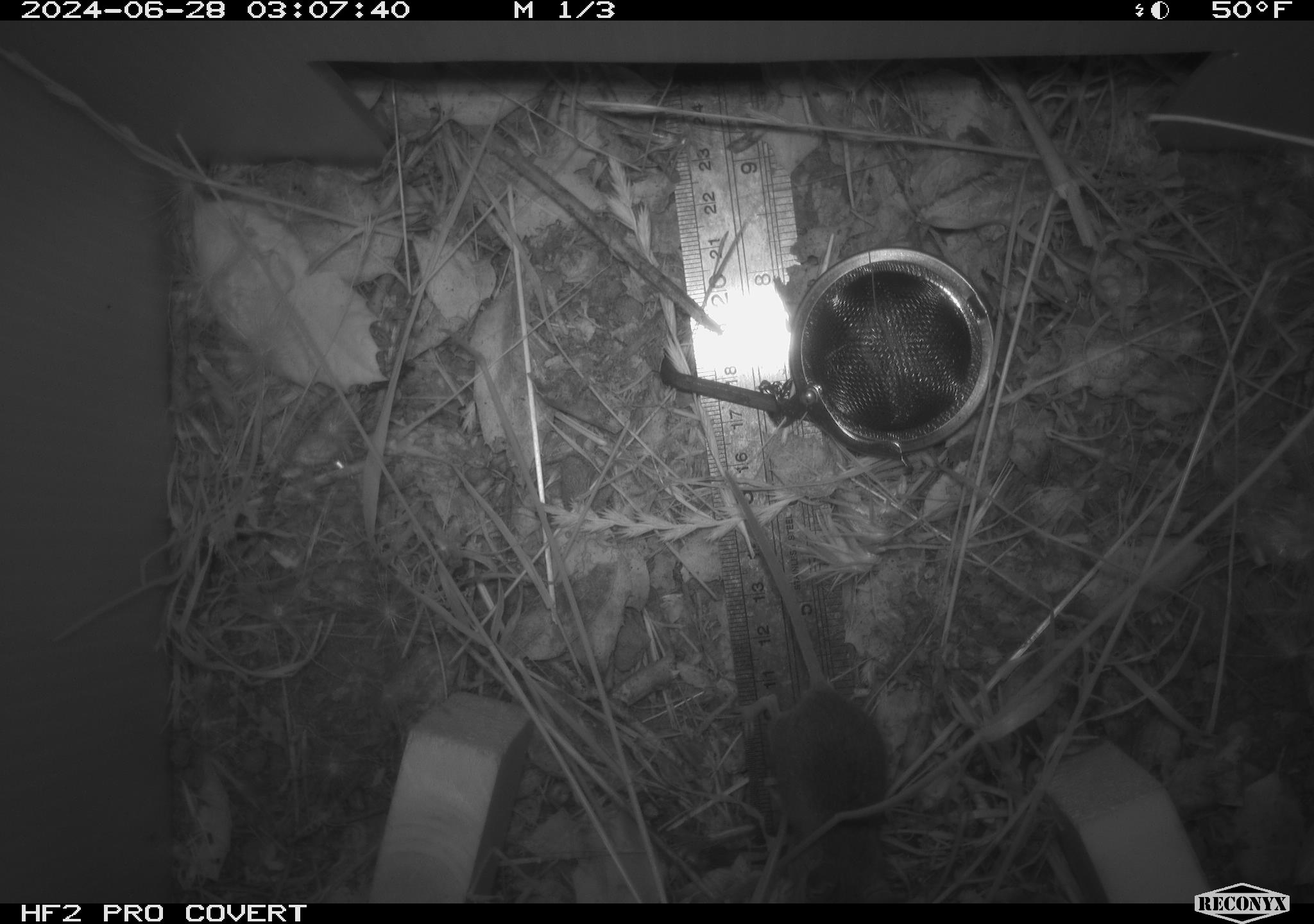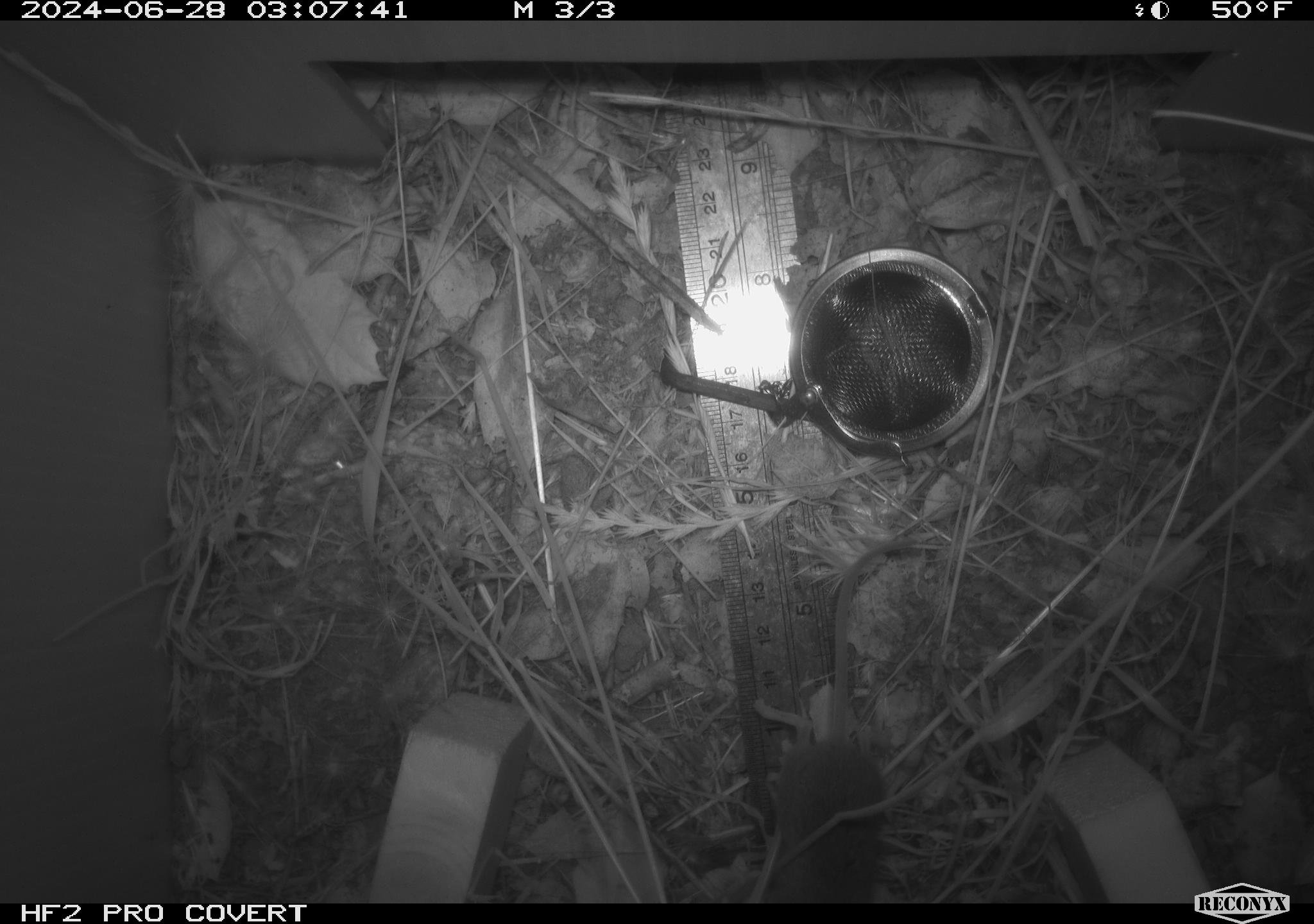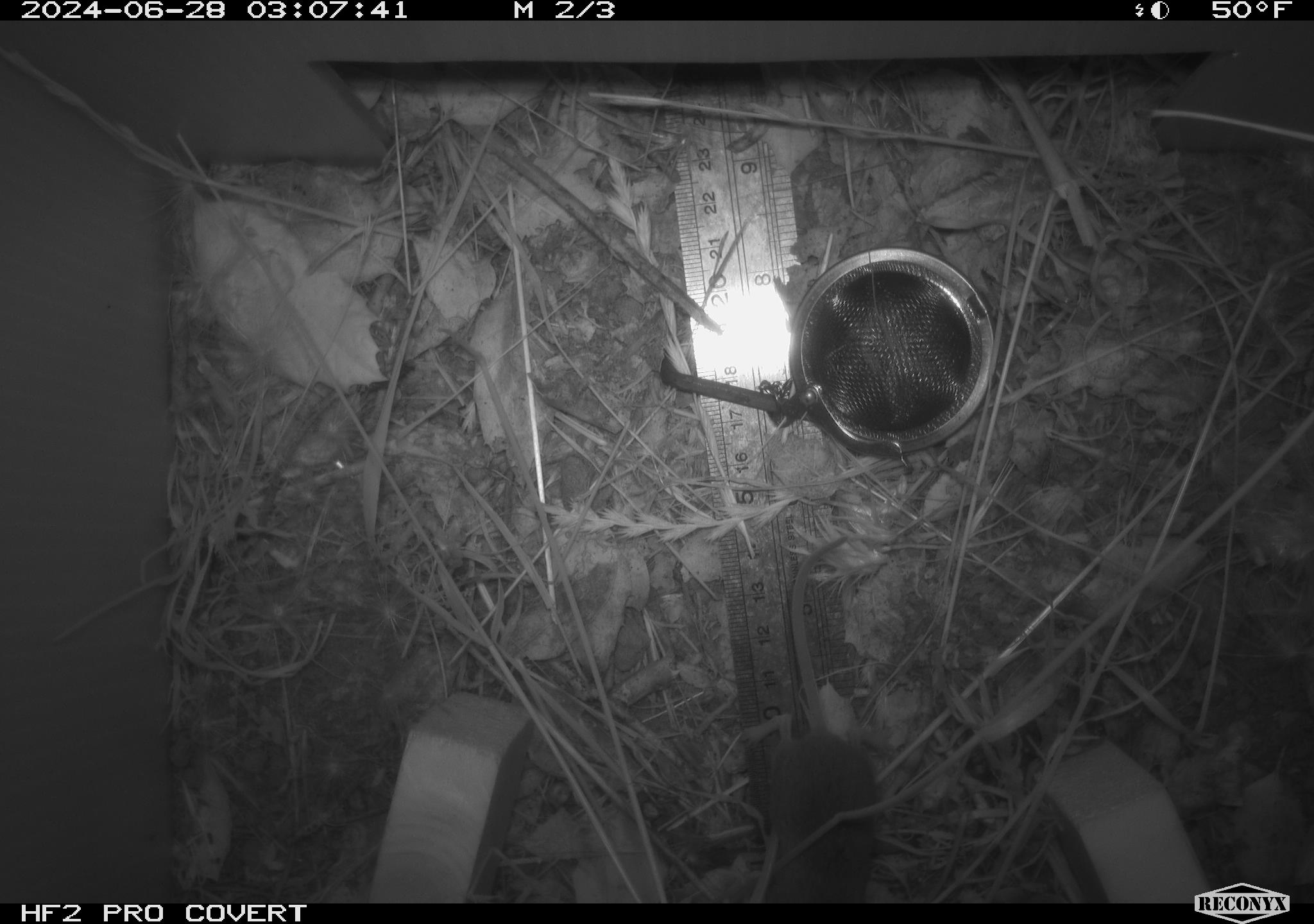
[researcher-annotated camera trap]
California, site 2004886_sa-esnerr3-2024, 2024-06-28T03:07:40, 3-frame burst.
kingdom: Animalia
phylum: Chordata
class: Mammalia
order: Rodentia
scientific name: Rodentia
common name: rodent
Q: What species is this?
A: Rodent (Rodentia).